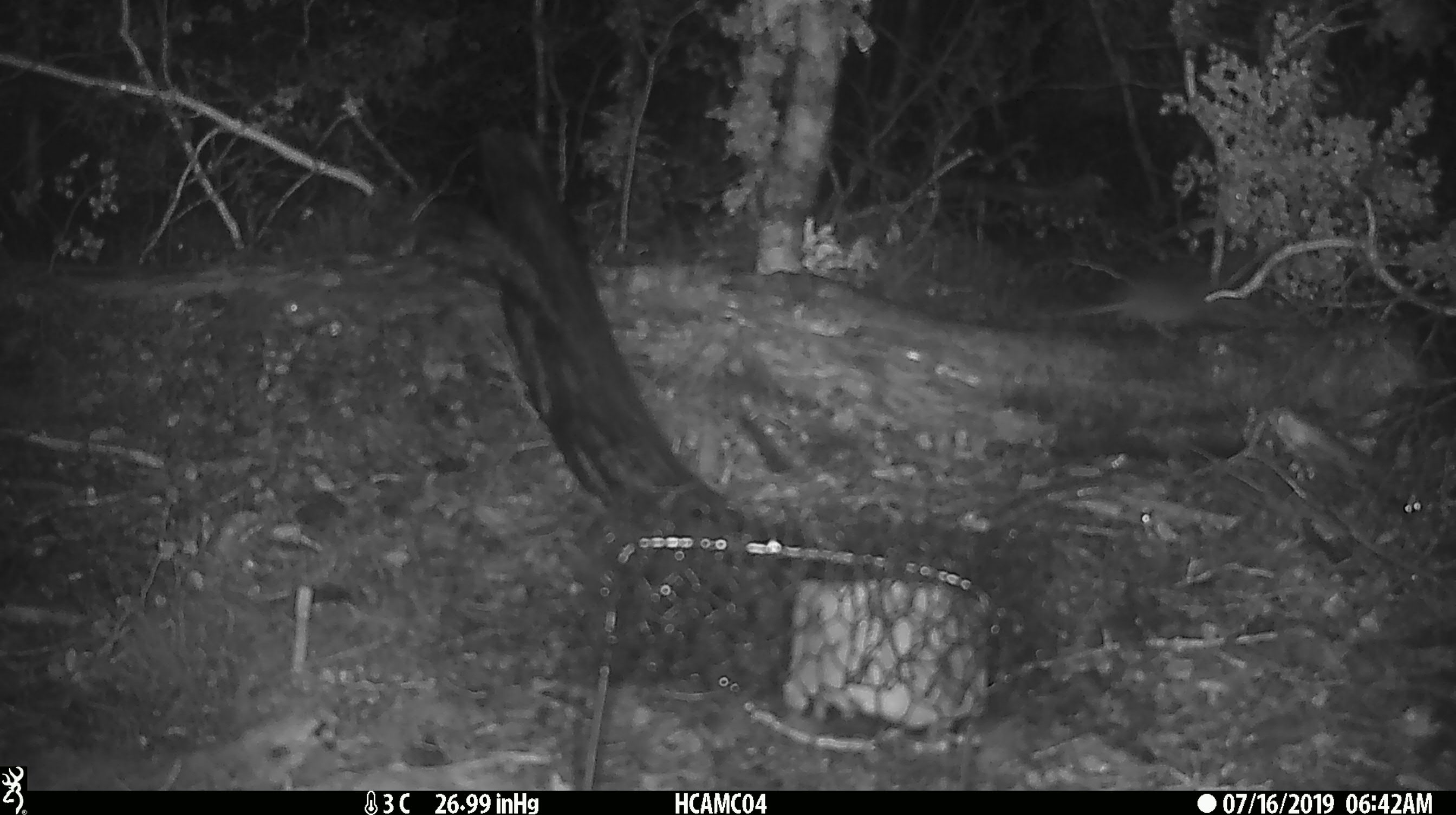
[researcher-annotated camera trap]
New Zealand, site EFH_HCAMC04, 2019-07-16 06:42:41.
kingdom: Animalia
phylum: Chordata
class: Mammalia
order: Rodentia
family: Muridae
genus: Mus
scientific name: Mus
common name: mouse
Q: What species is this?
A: Mouse (Mus).